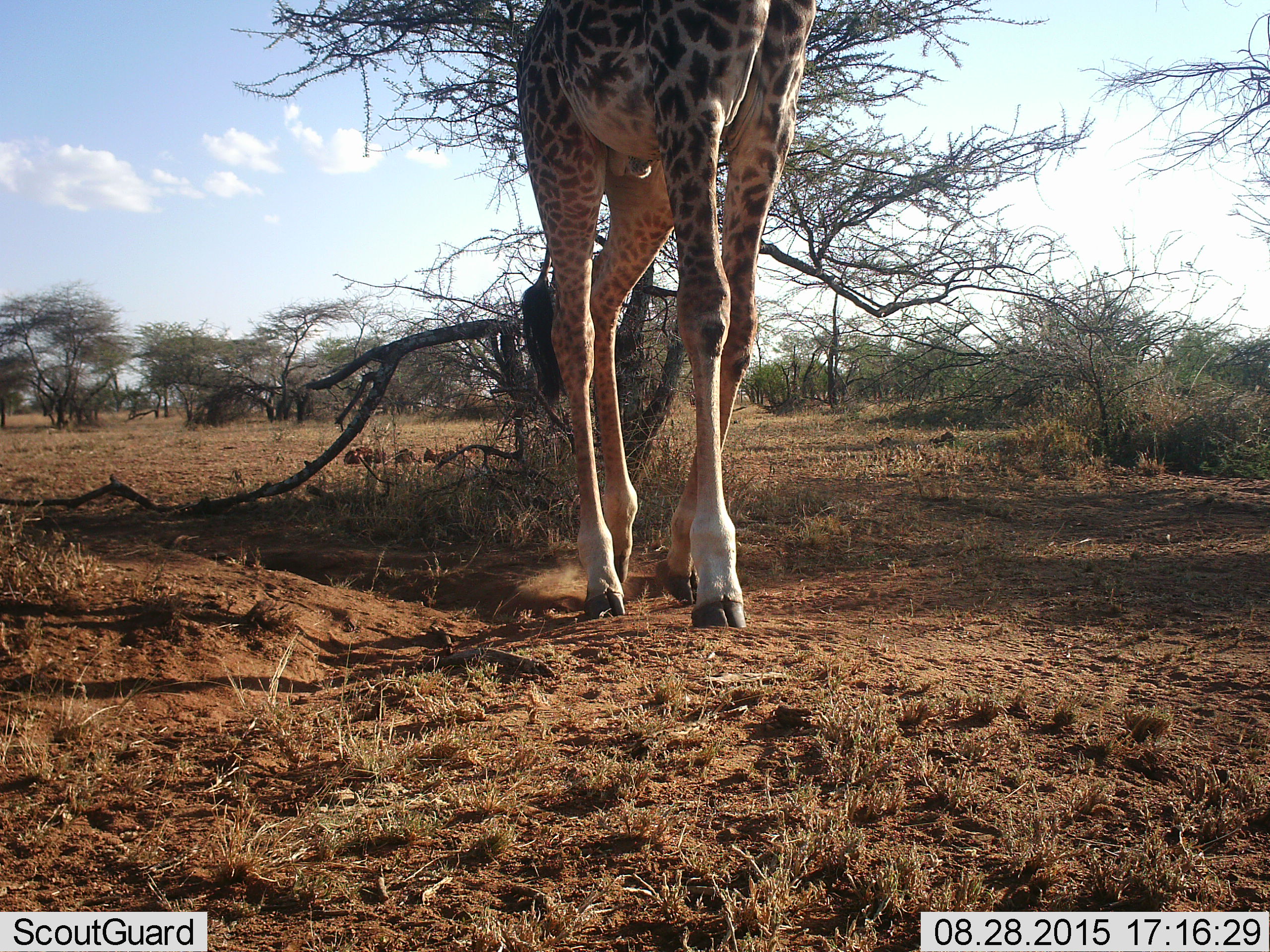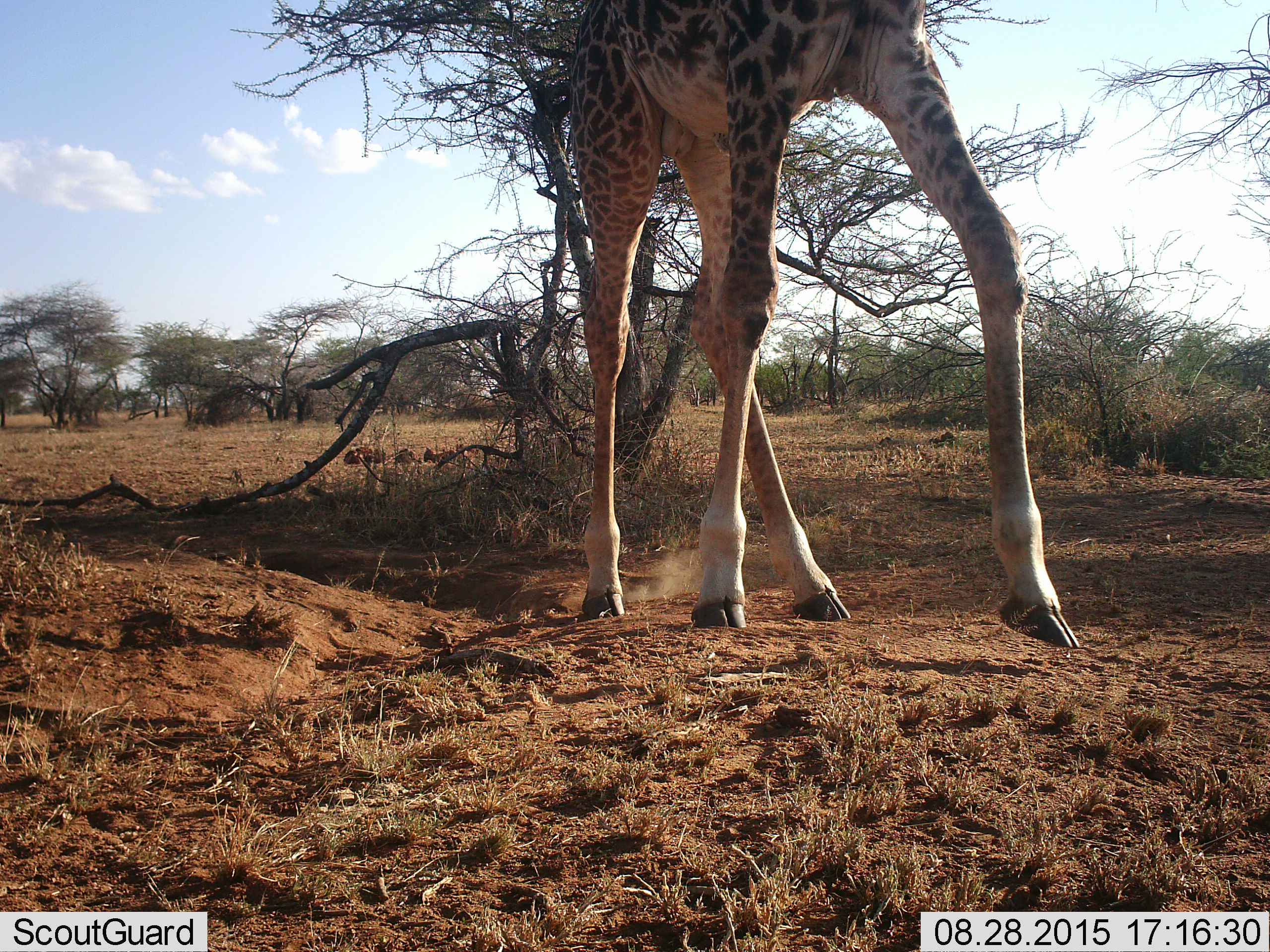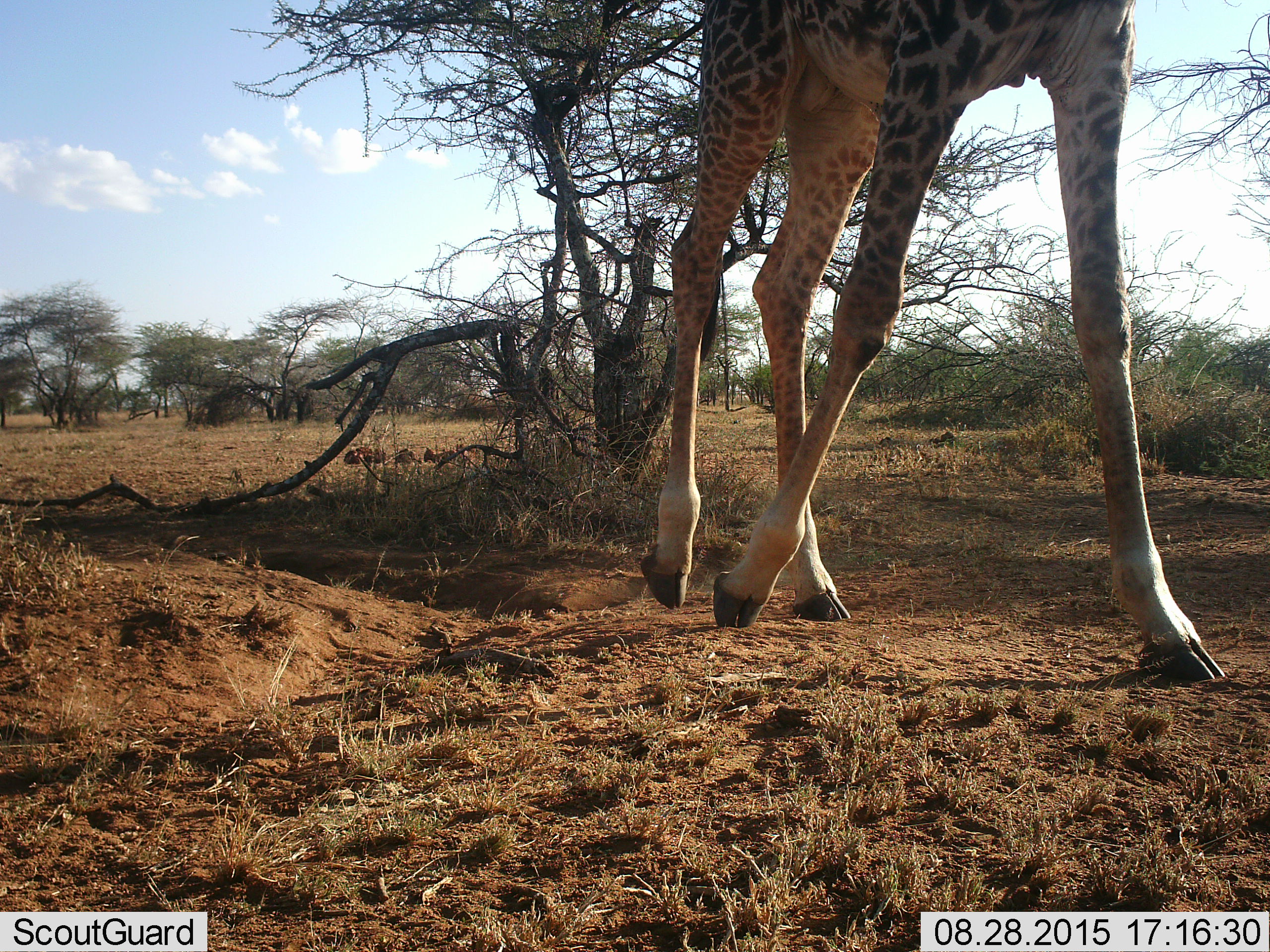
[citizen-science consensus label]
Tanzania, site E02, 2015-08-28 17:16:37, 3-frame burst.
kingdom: Animalia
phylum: Chordata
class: Mammalia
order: Artiodactyla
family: Giraffidae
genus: Giraffa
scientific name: Giraffa camelopardalis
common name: giraffe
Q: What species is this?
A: Giraffe (Giraffa camelopardalis).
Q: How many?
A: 1.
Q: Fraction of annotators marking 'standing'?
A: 32%.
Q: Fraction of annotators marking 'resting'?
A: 0%.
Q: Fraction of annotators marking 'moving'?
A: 74%.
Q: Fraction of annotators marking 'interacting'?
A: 0%.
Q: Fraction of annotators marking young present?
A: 0%.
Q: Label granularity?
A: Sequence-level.